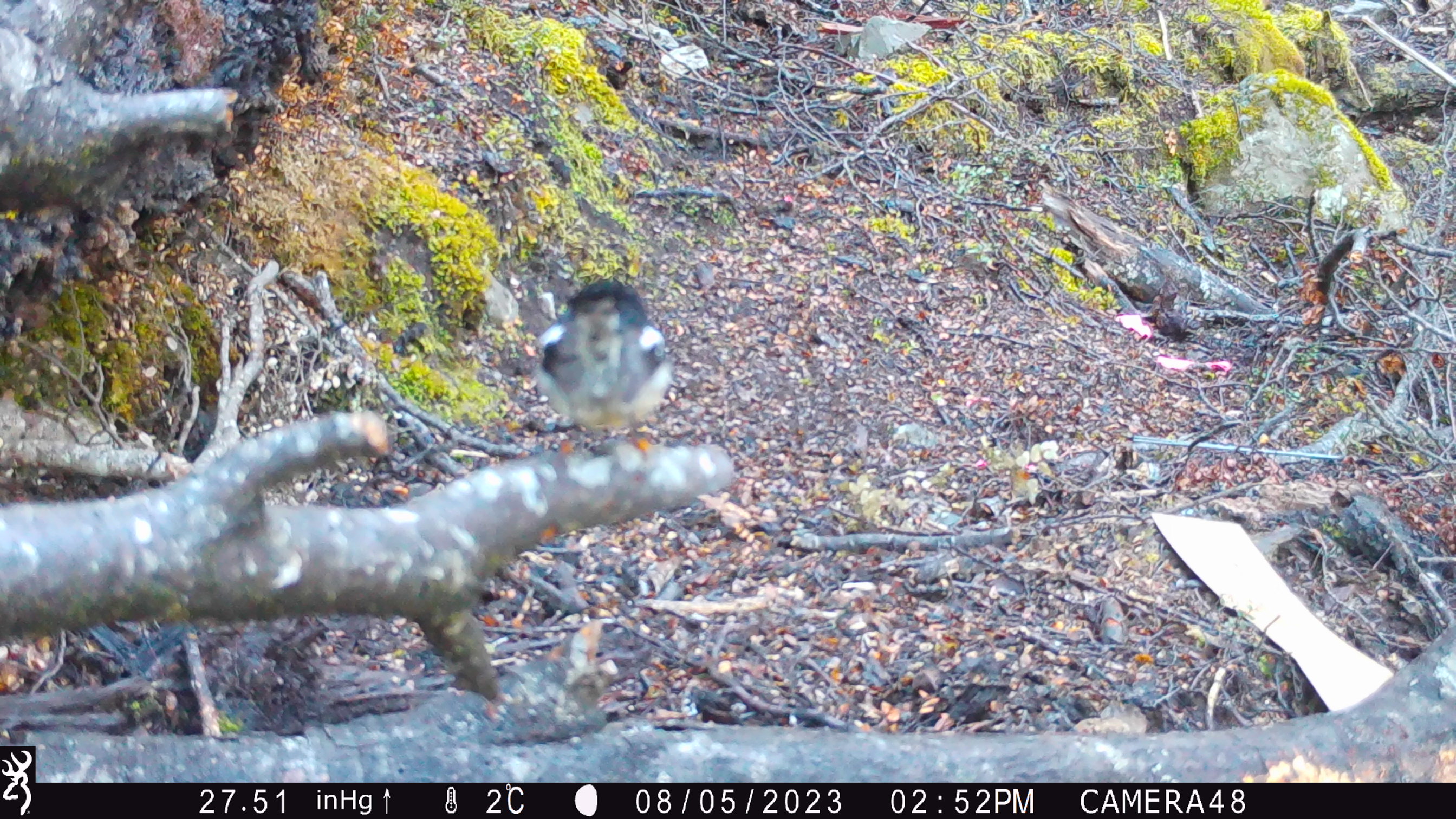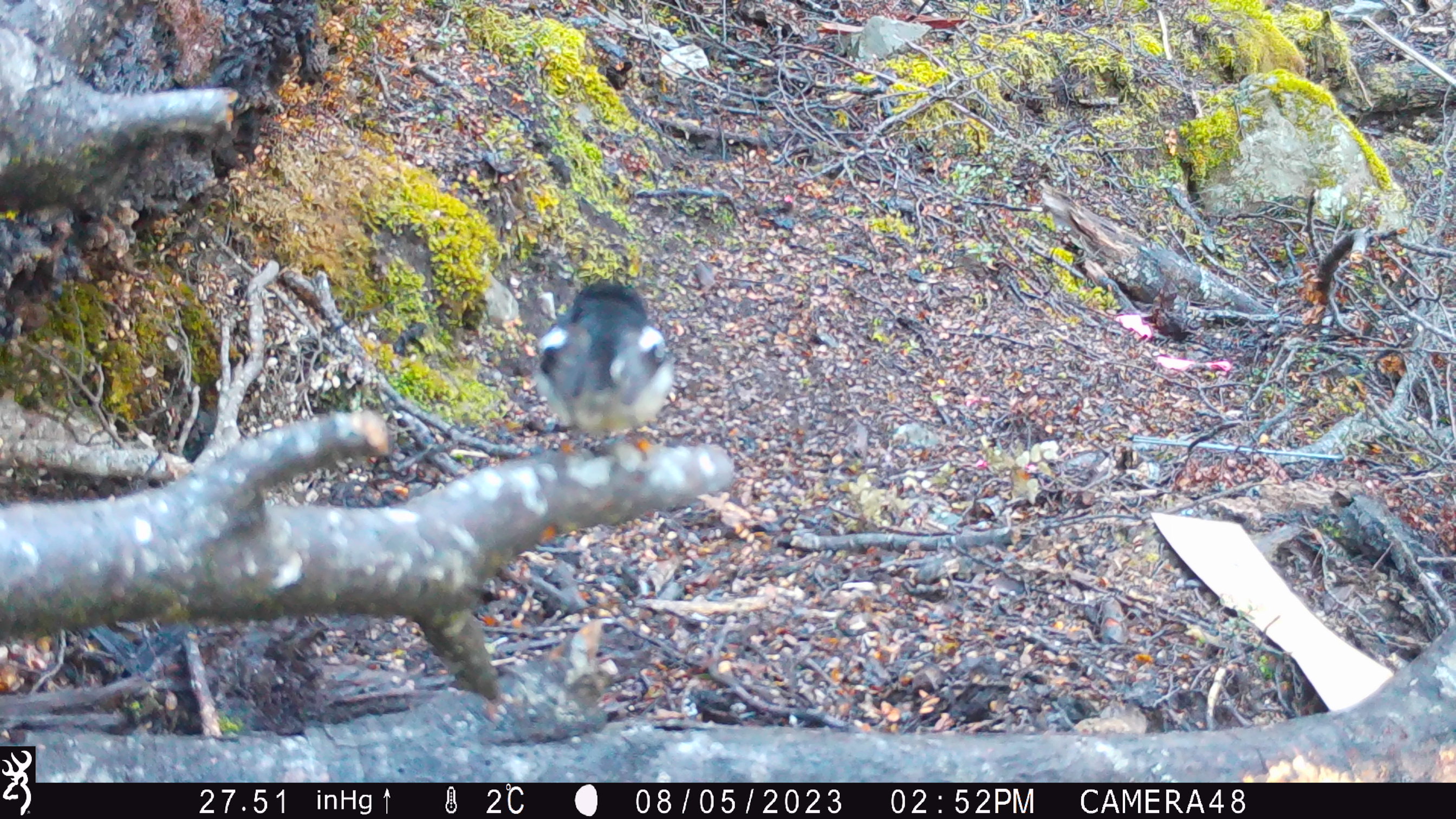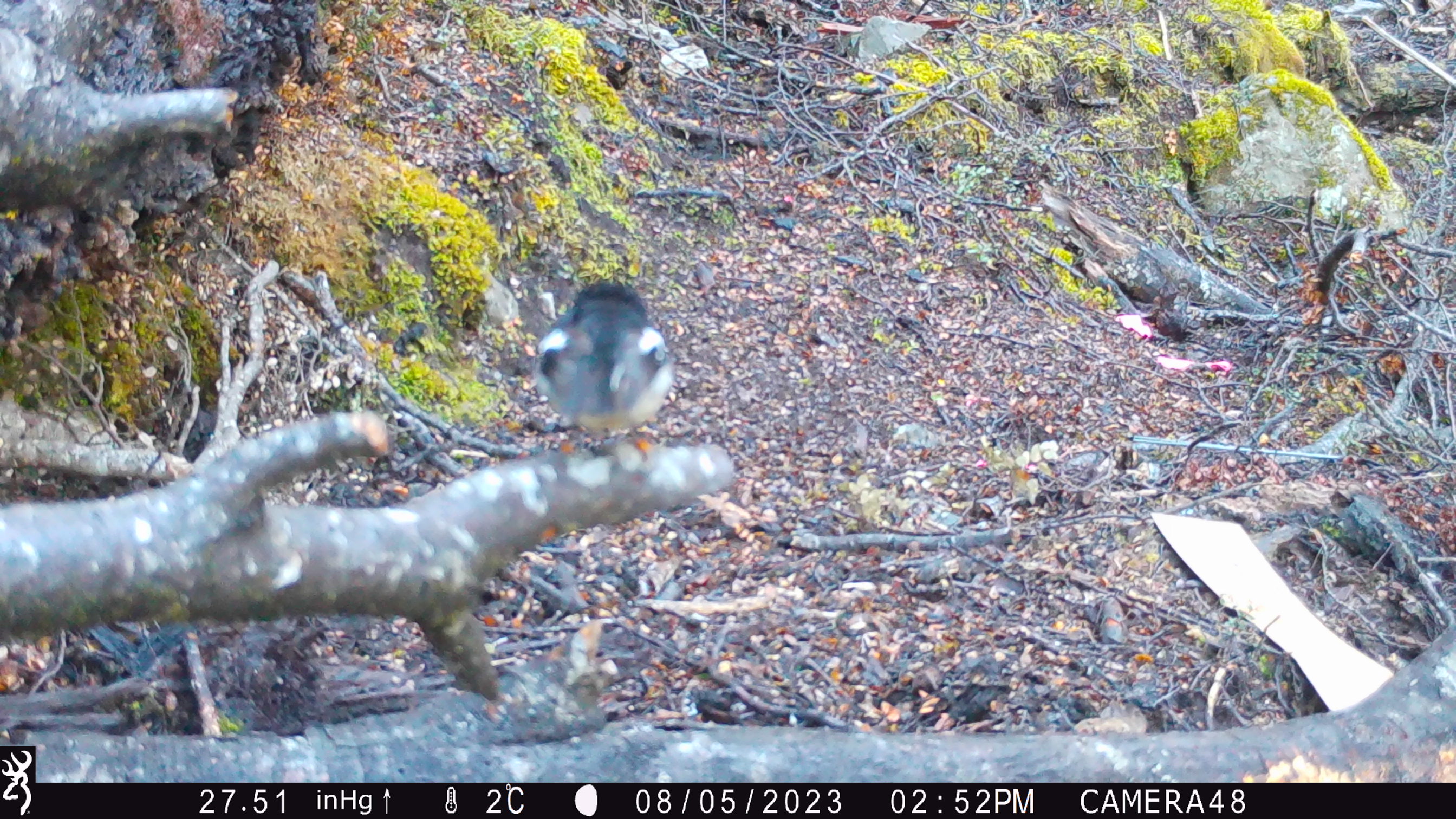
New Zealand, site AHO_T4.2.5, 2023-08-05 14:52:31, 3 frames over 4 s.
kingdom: Animalia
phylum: Chordata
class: Aves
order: Passeriformes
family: Petroicidae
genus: Petroica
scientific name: Petroica macrocephala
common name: tomtit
Tomtit (Petroica macrocephala).